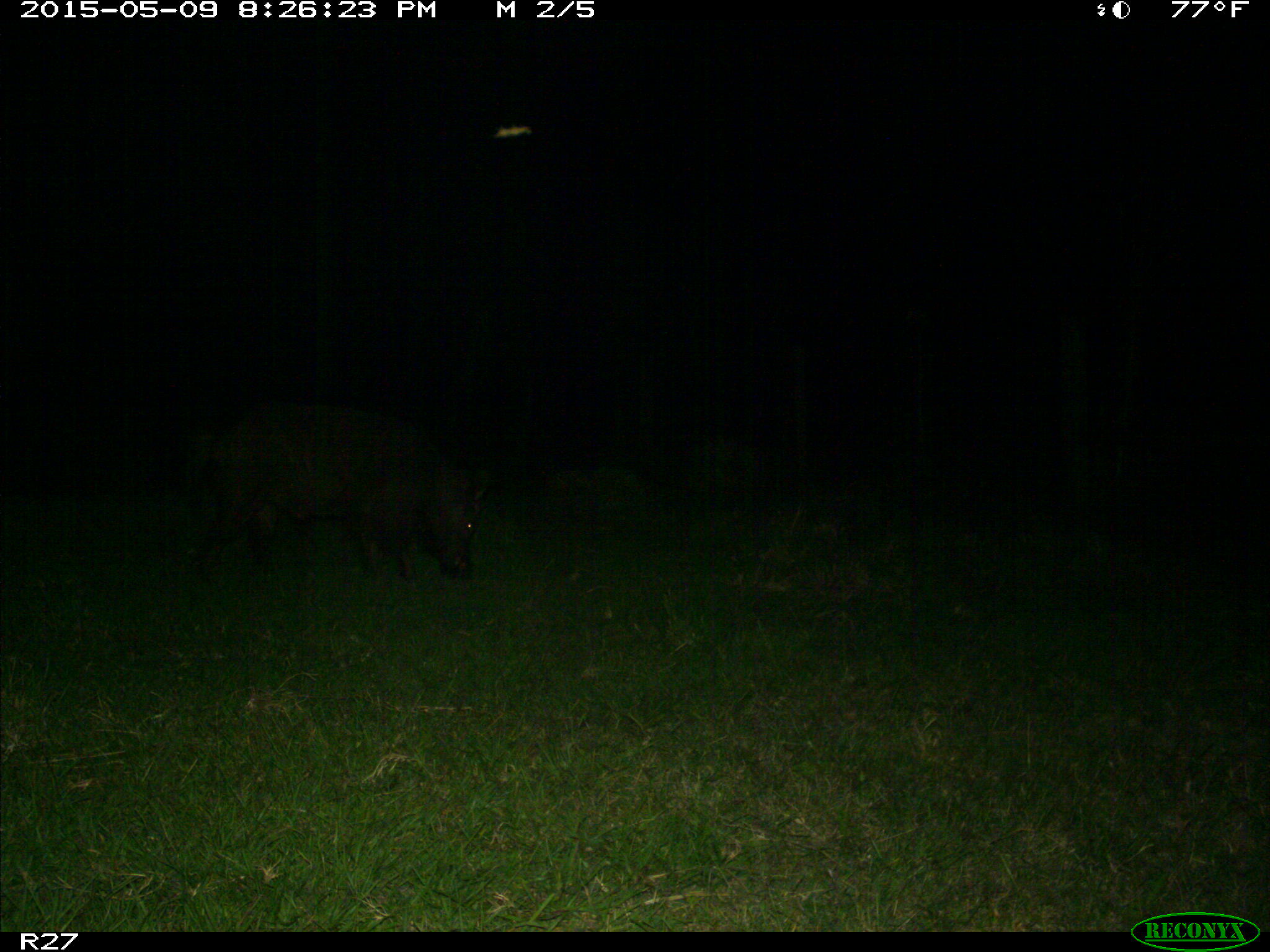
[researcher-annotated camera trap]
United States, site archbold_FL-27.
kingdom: Animalia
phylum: Chordata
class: Mammalia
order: Artiodactyla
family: Suidae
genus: Sus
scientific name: Sus scrofa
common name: wild boar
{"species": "Sus scrofa (wild boar)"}